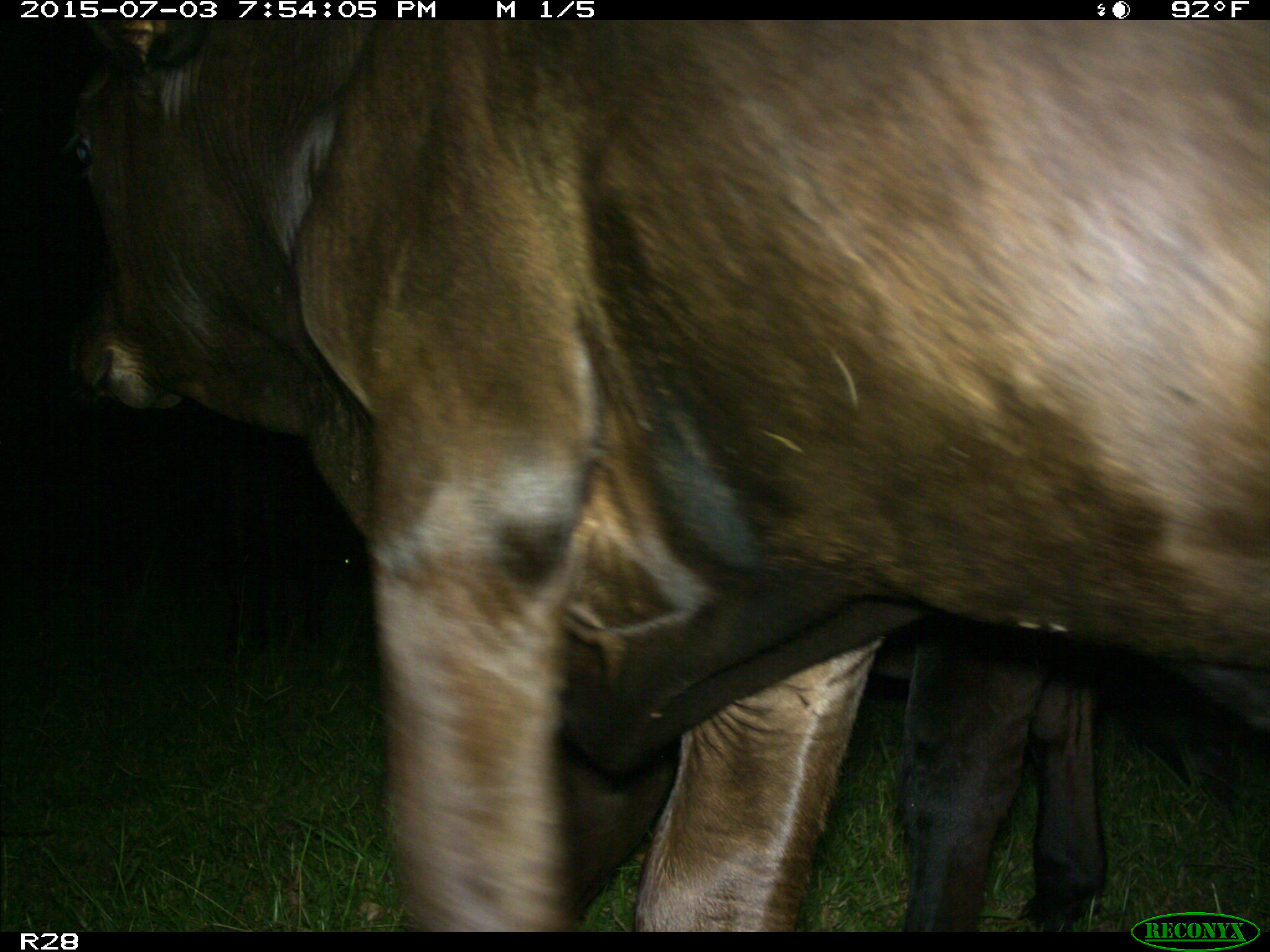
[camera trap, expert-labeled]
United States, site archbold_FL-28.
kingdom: Animalia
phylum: Chordata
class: Mammalia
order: Artiodactyla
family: Bovidae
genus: Bos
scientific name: Bos taurus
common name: domestic cow